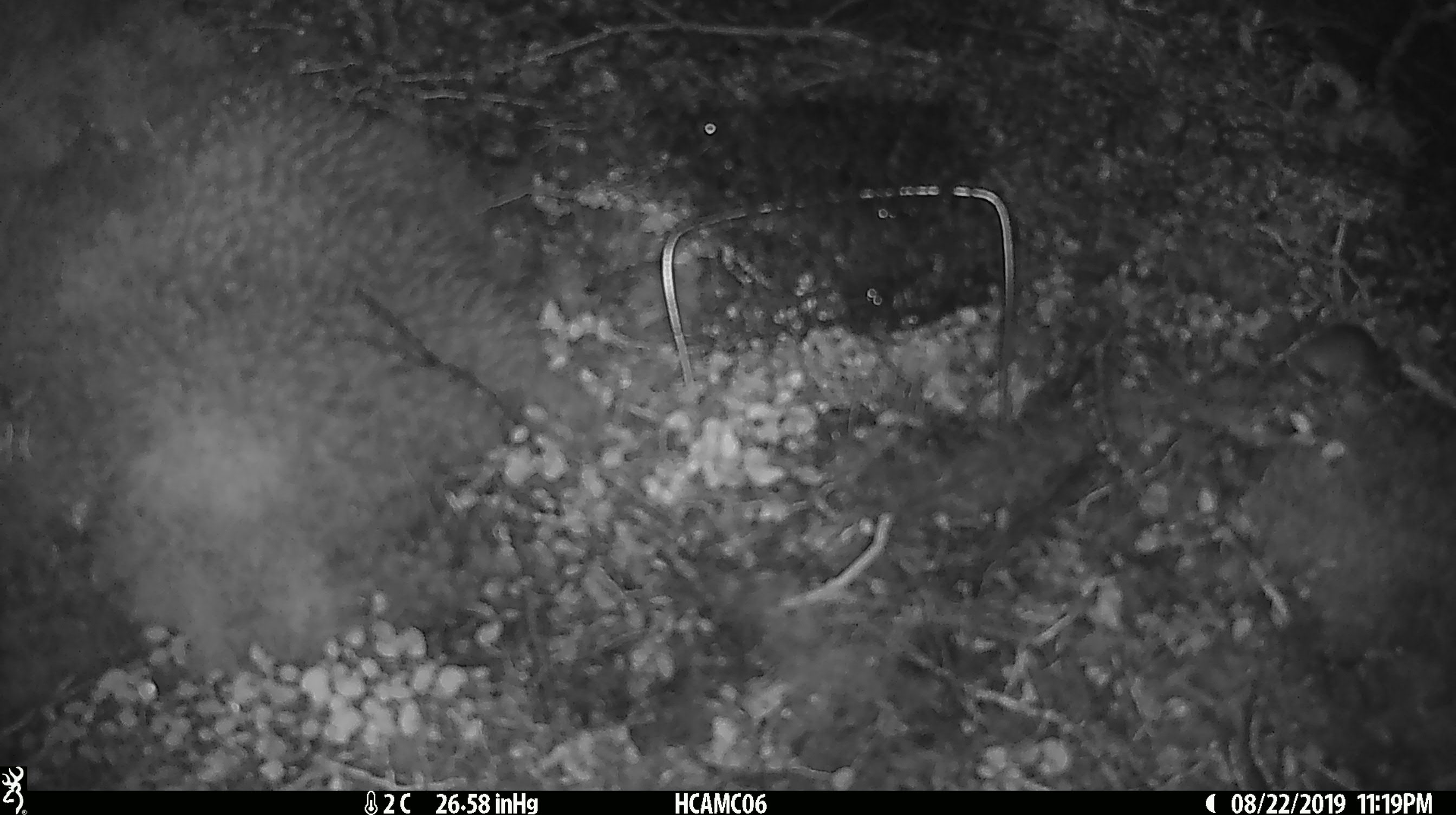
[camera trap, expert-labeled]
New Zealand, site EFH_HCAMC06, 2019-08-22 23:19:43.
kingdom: Animalia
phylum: Chordata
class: Mammalia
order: Rodentia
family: Muridae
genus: Mus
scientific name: Mus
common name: mouse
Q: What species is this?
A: Mouse (Mus).